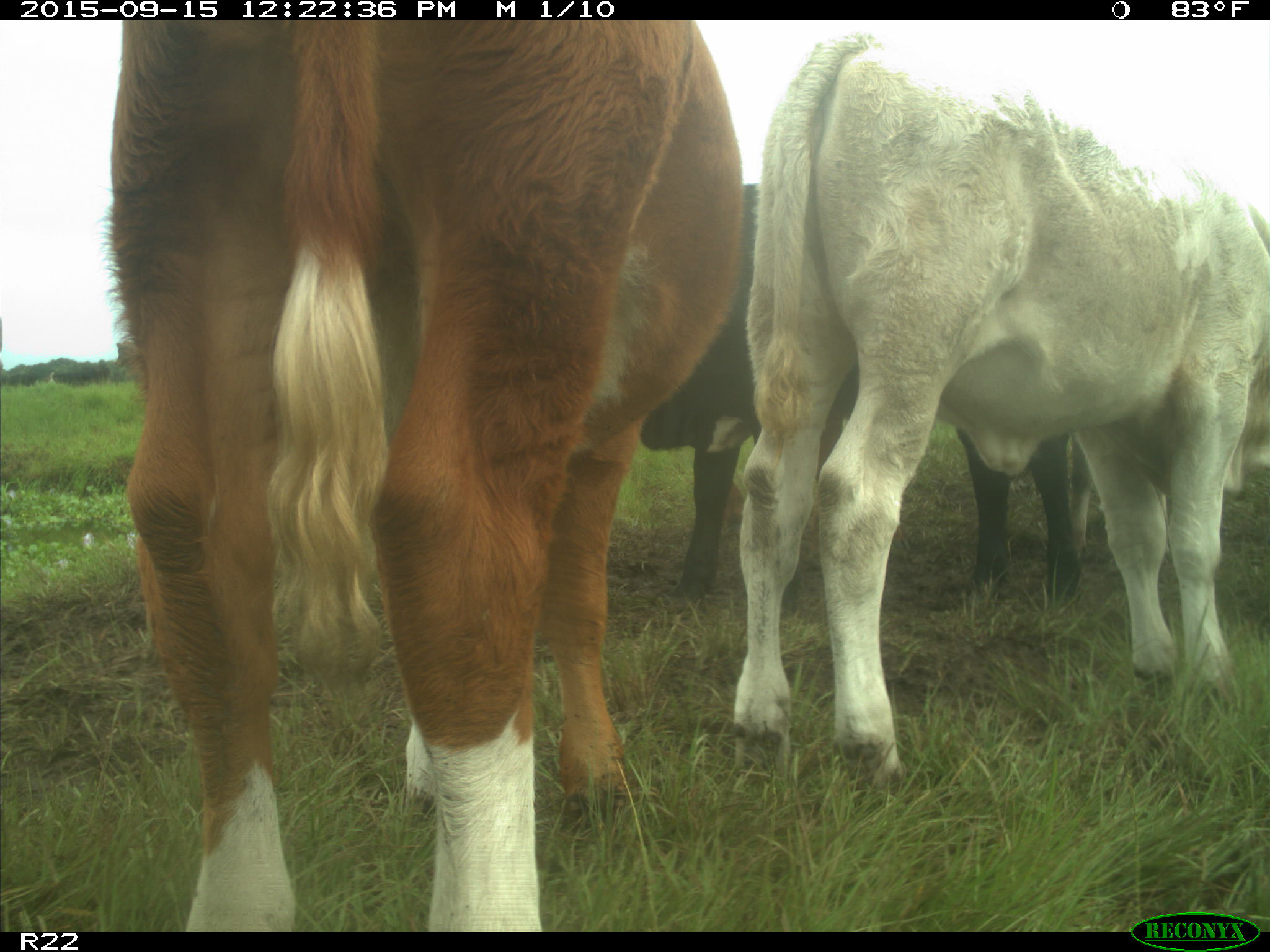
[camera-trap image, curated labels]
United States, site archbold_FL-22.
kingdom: Animalia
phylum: Chordata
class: Mammalia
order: Artiodactyla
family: Bovidae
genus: Bos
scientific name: Bos taurus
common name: domestic cow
Bos taurus (domestic cow).